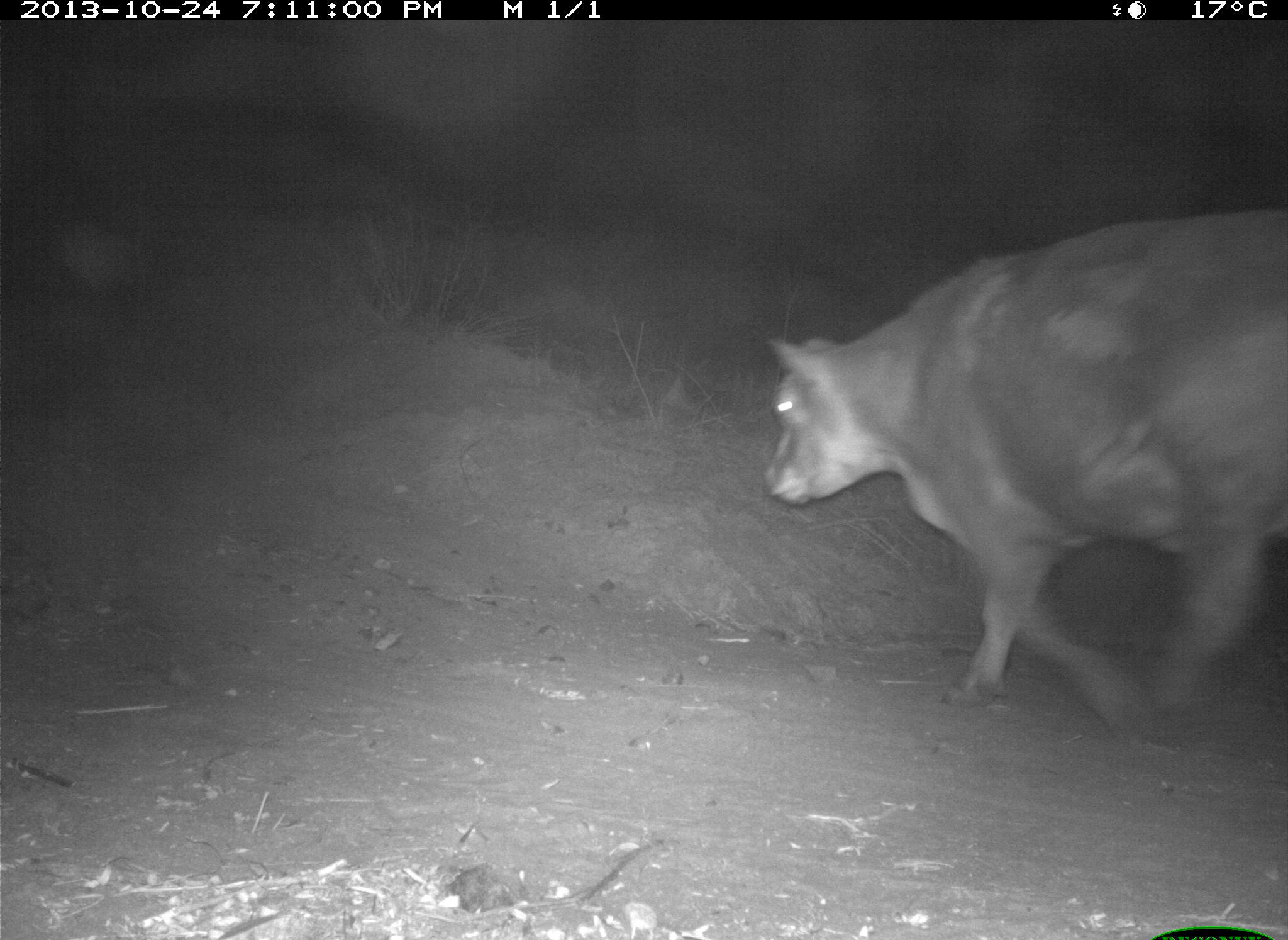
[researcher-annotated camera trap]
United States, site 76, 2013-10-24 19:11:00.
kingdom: Animalia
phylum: Chordata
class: Mammalia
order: Artiodactyla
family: Bovidae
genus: Bos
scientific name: Bos taurus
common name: cow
Cow (Bos taurus).